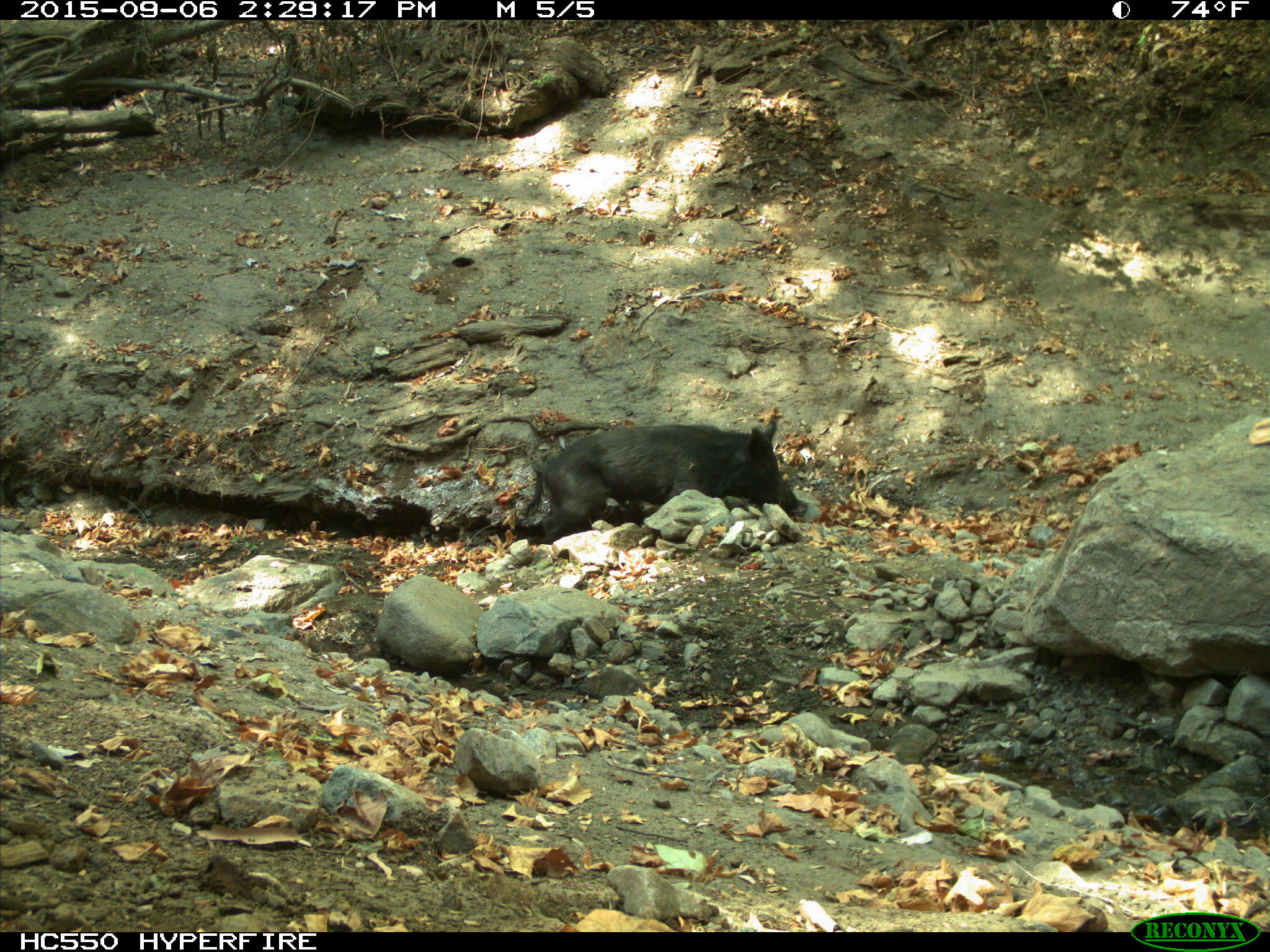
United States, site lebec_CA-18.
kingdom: Animalia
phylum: Chordata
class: Mammalia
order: Artiodactyla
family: Suidae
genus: Sus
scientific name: Sus scrofa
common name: wild boar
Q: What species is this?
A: Sus scrofa (wild boar).